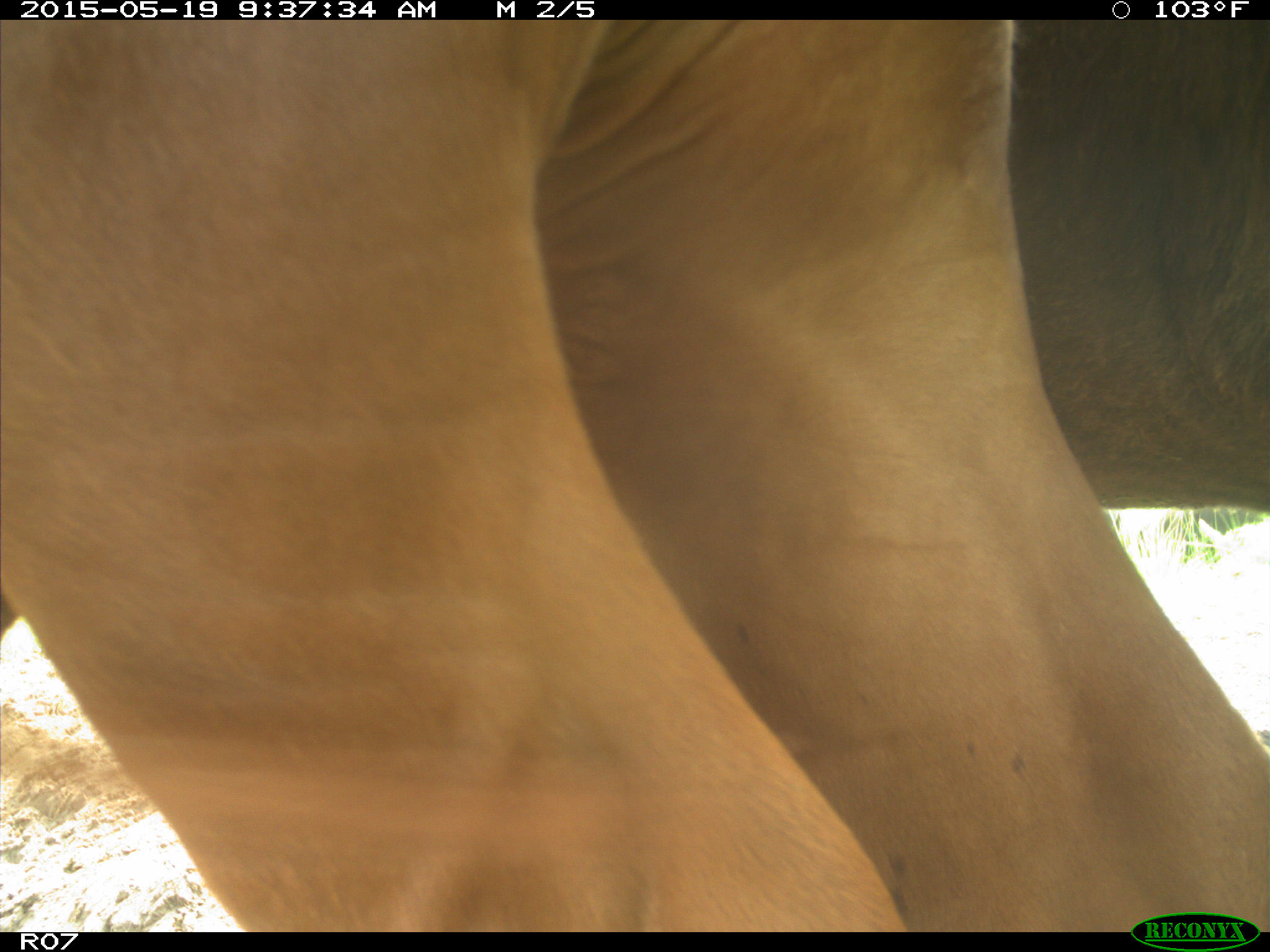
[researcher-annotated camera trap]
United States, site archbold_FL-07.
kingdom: Animalia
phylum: Chordata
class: Mammalia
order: Artiodactyla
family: Bovidae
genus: Bos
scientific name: Bos taurus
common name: domestic cow